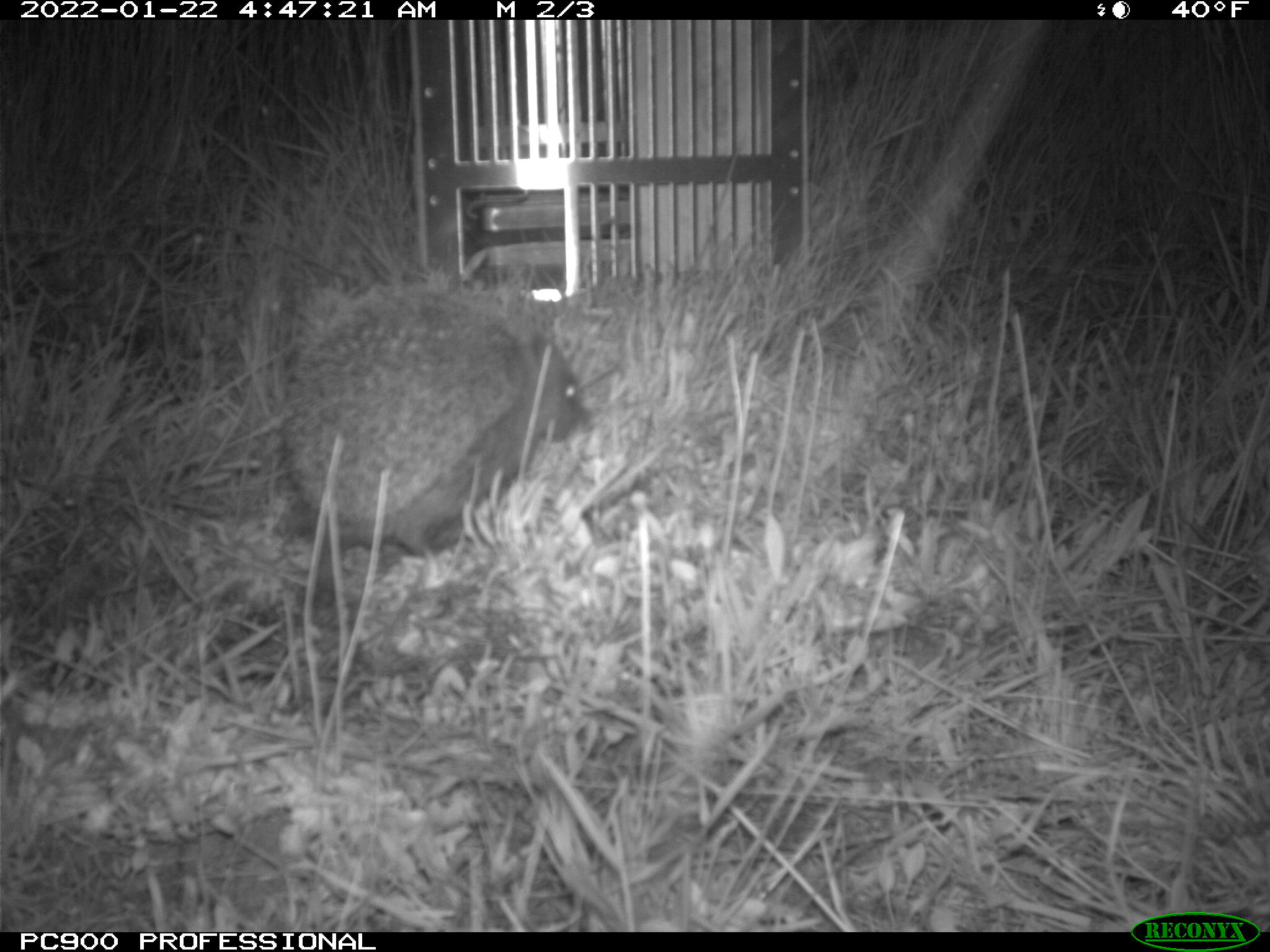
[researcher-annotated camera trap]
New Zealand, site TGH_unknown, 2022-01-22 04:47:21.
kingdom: Animalia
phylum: Chordata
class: Mammalia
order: Eulipotyphla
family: Erinaceidae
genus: Erinaceus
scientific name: Erinaceus europaeus europaeus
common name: european hedgehog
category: hedgehog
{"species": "hedgehog (european hedgehog) (Erinaceus europaeus europaeus)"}